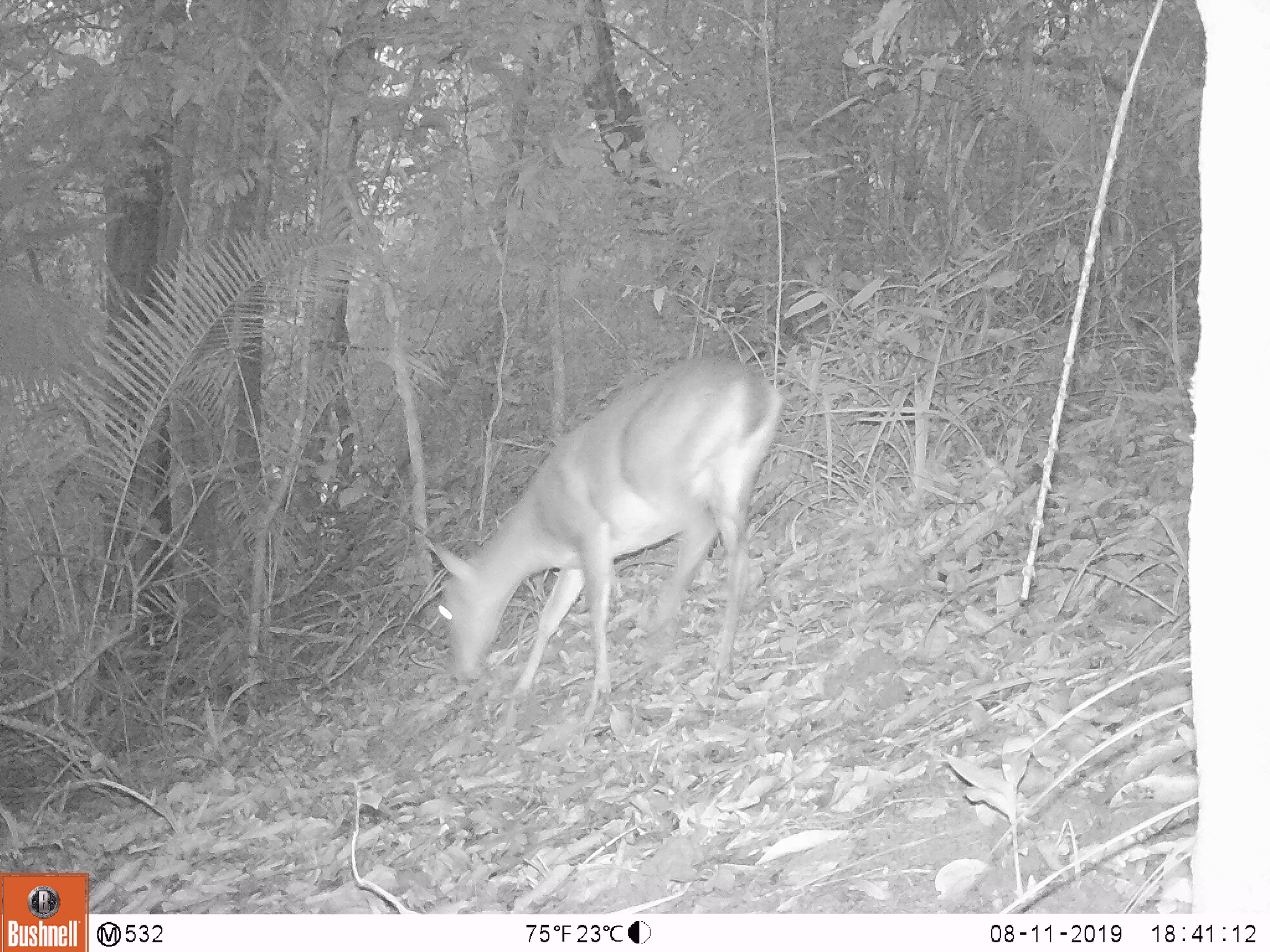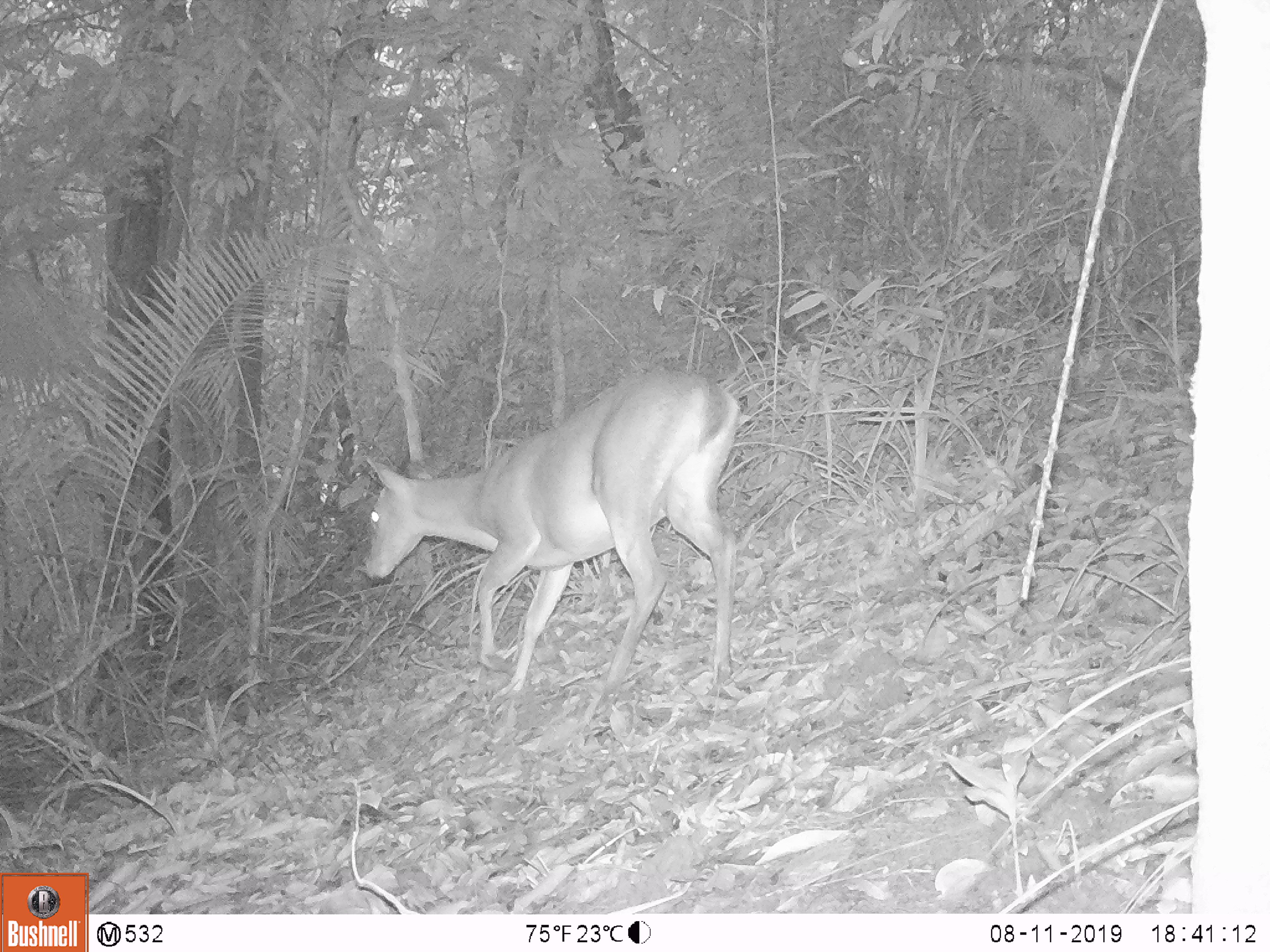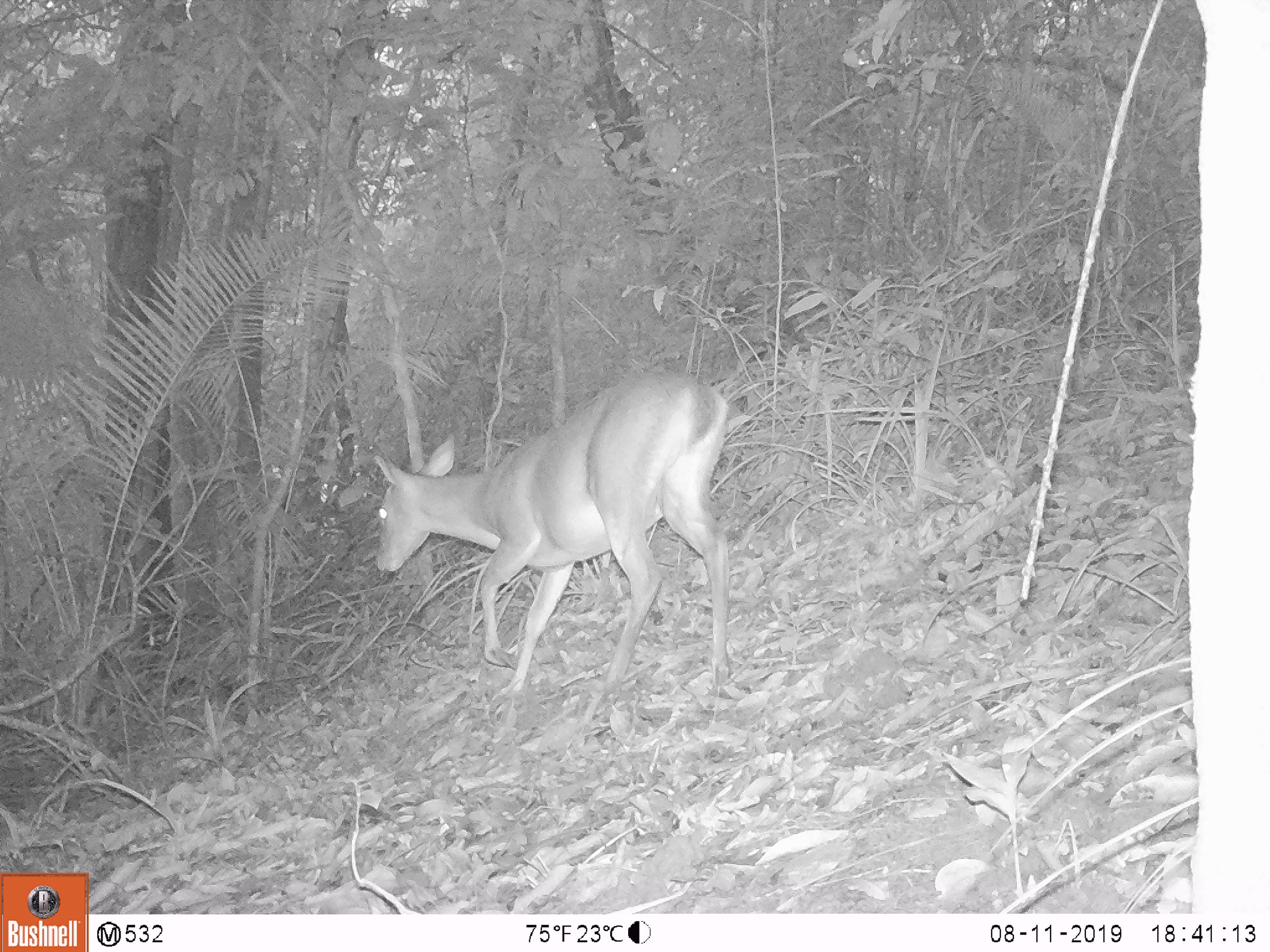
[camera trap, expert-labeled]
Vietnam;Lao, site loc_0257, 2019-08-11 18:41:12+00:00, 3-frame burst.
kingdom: Animalia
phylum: Chordata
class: Mammalia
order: Artiodactyla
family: Cervidae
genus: Muntiacus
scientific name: Muntiacus vuquangensis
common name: large-antlered muntjac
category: large antlered muntjac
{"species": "large antlered muntjac (large-antlered muntjac) (Muntiacus vuquangensis)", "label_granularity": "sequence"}